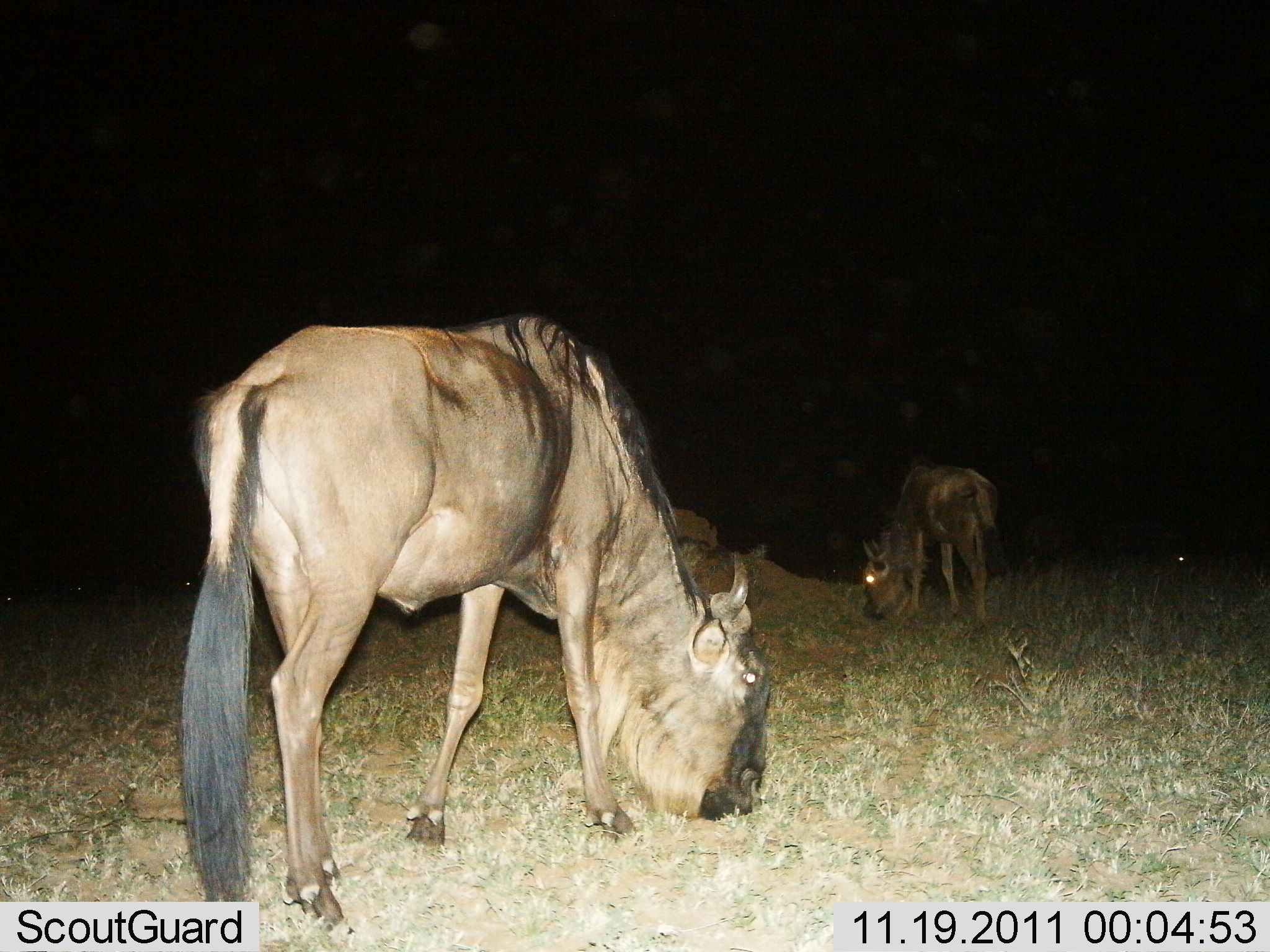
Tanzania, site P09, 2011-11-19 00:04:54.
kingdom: Animalia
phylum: Chordata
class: Mammalia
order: Artiodactyla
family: Bovidae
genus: Connochaetes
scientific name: Connochaetes taurinus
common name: blue wildebeest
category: wildebeest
Wildebeest (blue wildebeest) (Connochaetes taurinus), count 2. Behavior (volunteer vote fractions): standing 46%, resting 0%, moving 0%, interacting 0%. Young present (vote fraction): 8%. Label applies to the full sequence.